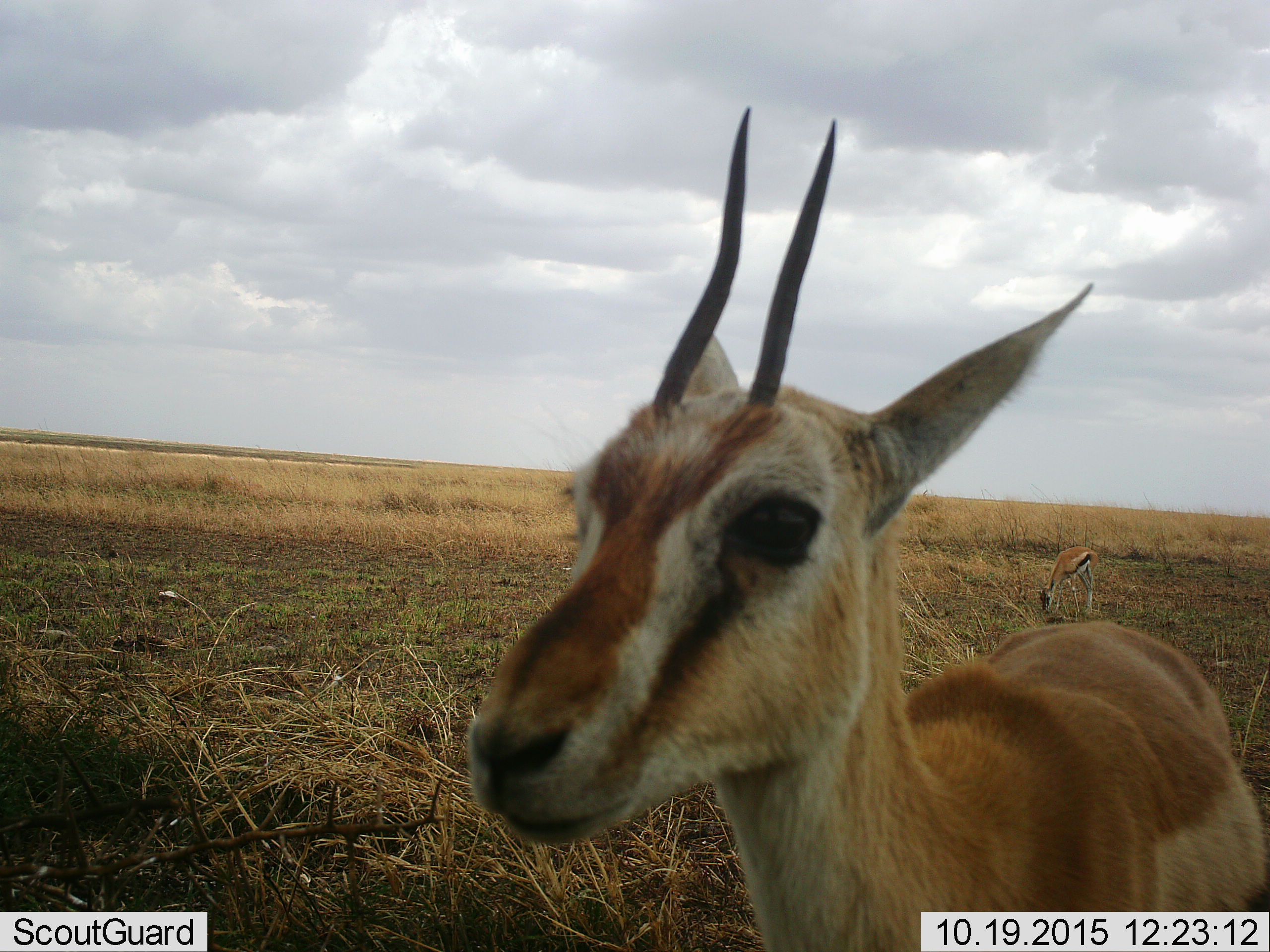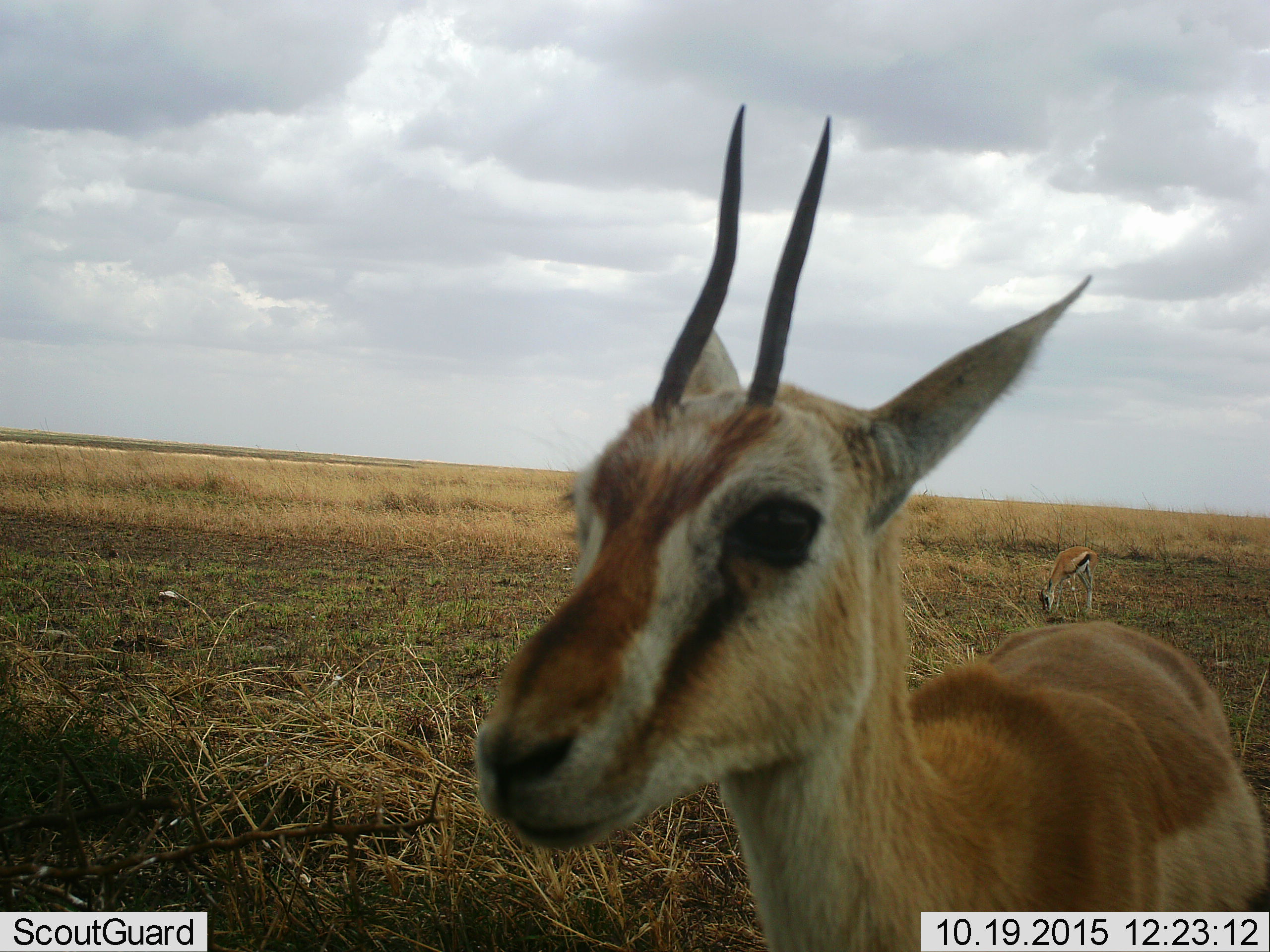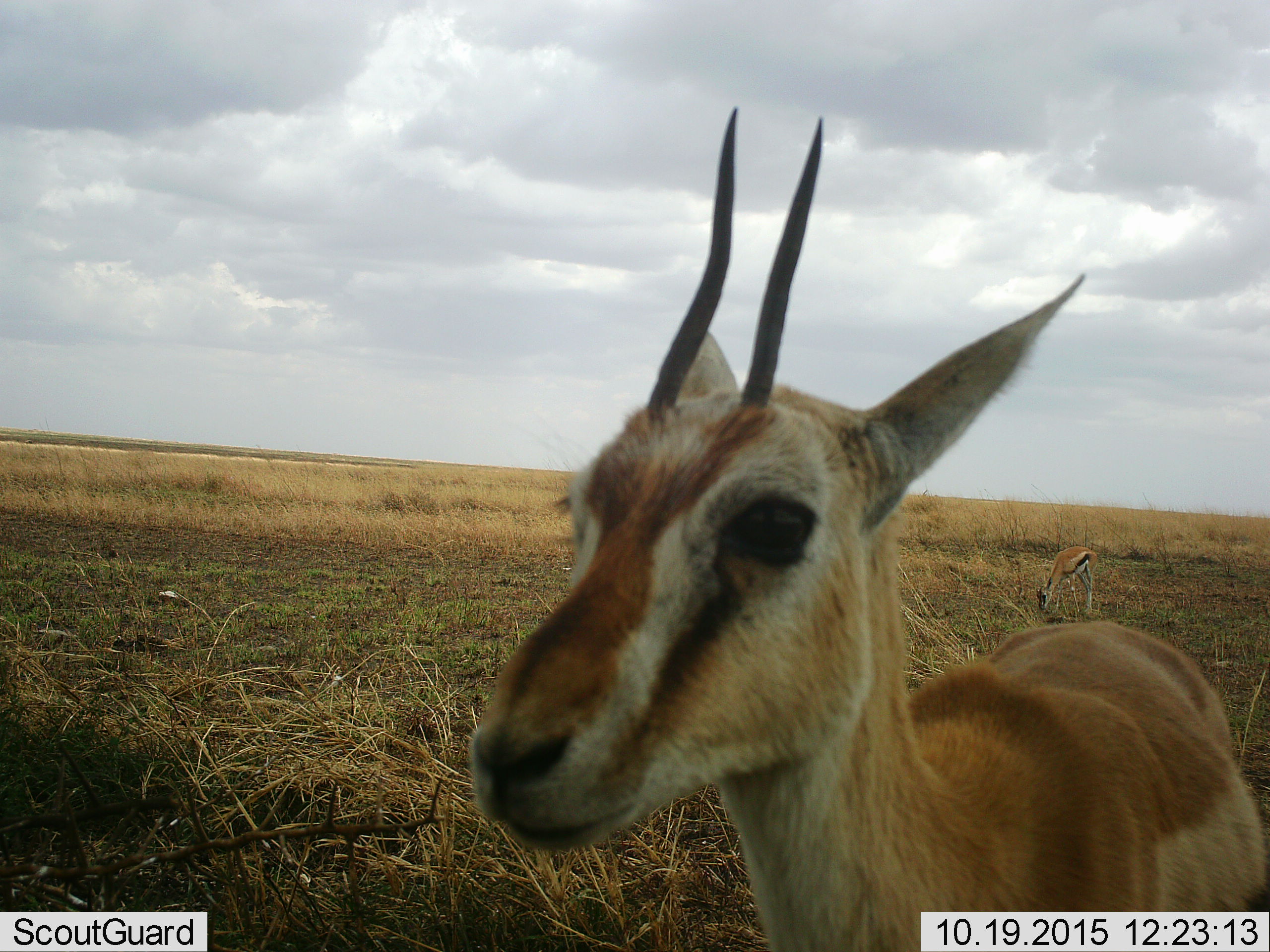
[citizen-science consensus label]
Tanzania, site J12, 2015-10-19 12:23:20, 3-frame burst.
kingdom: Animalia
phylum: Chordata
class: Mammalia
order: Artiodactyla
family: Bovidae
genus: Eudorcas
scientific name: Eudorcas thomsonii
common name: thomson's gazelle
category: gazellethomsons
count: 2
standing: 100%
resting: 0%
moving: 12%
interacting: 0%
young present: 12%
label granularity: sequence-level